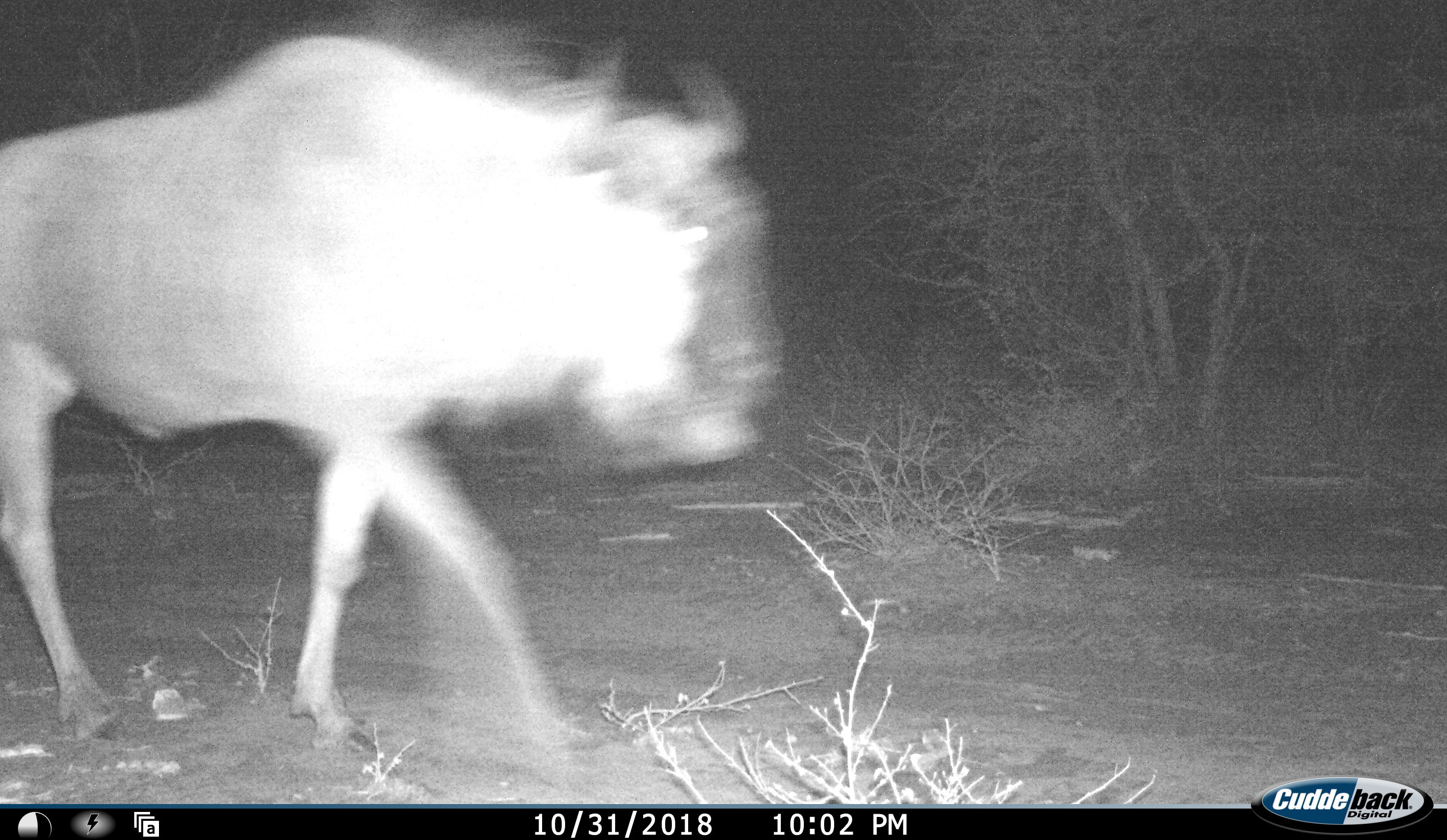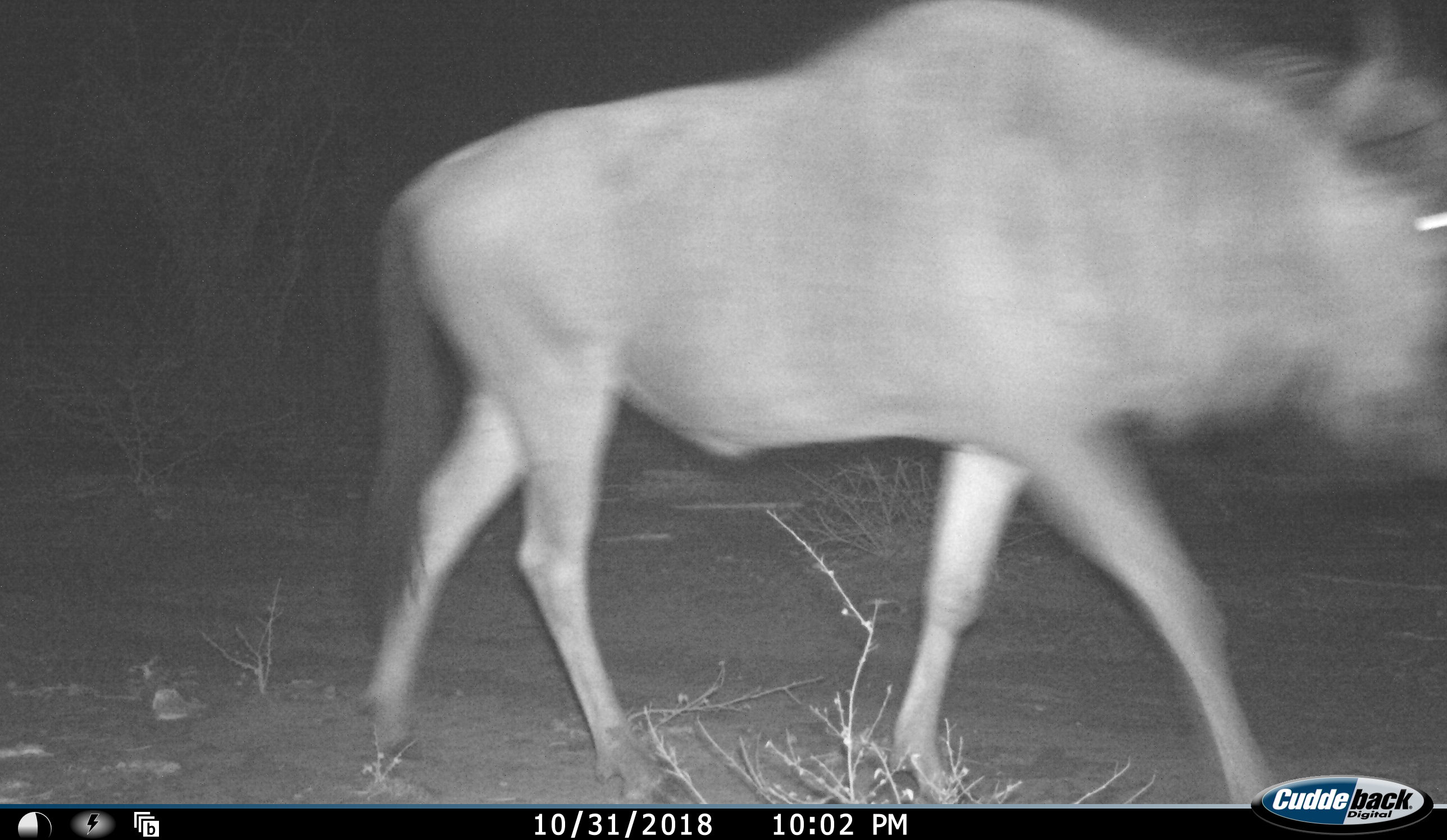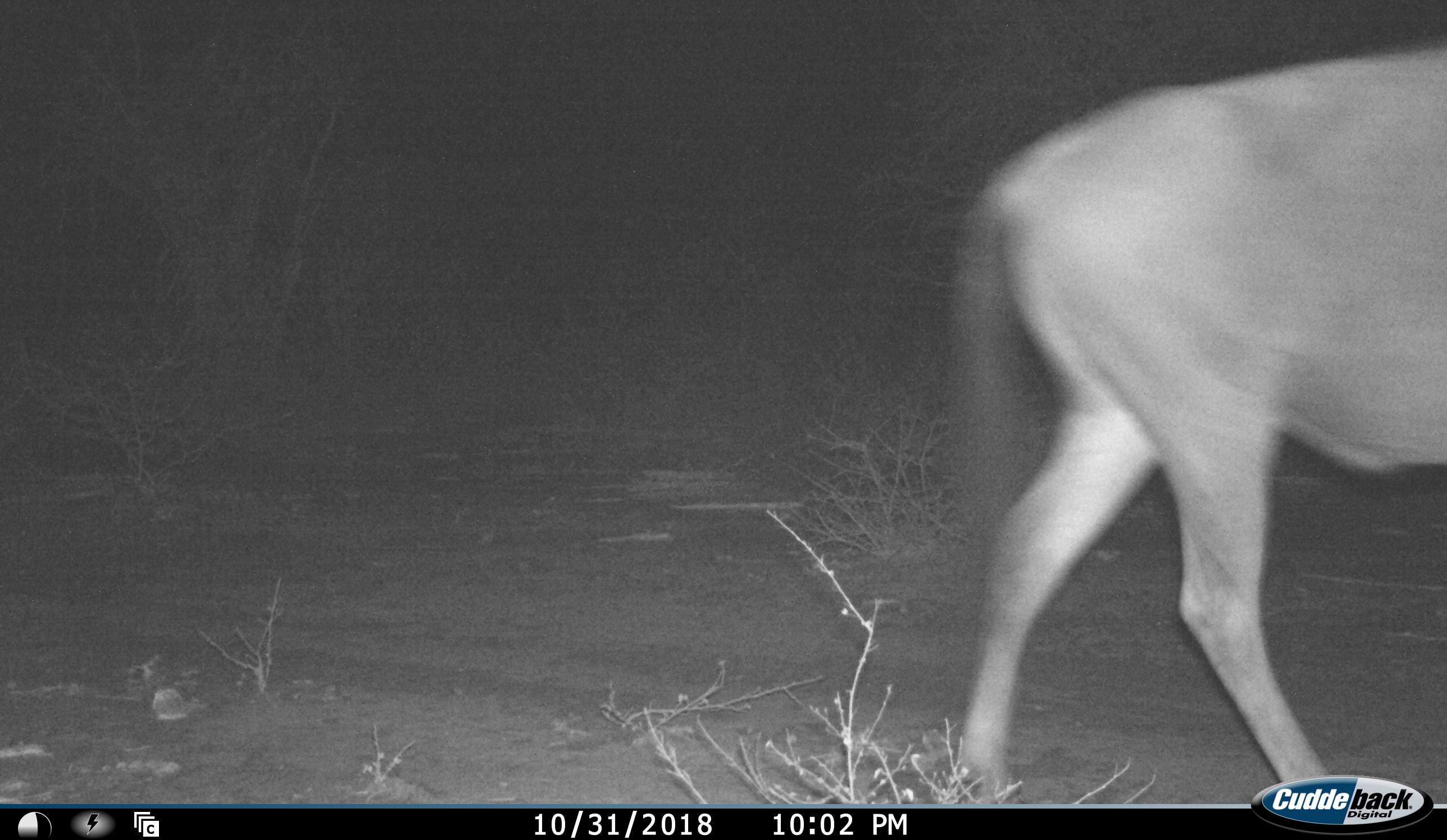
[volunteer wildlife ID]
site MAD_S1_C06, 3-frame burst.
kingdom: Animalia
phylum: Chordata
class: Mammalia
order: Artiodactyla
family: Bovidae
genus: Connochaetes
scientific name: Connochaetes taurinus taurinus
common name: blue wildebeest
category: wildebeestblue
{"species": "wildebeestblue (blue wildebeest) (Connochaetes taurinus taurinus)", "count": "1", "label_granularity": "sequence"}